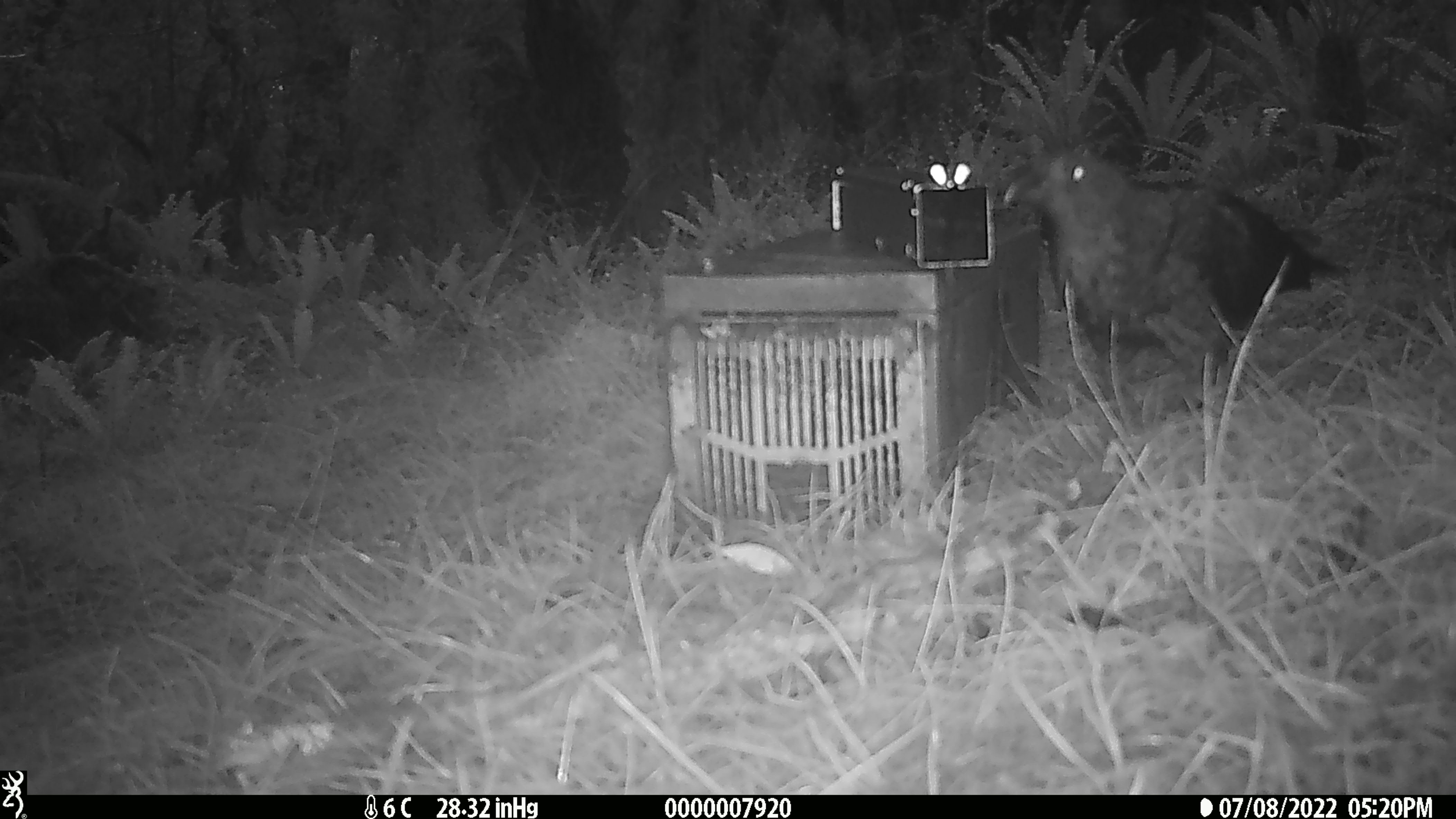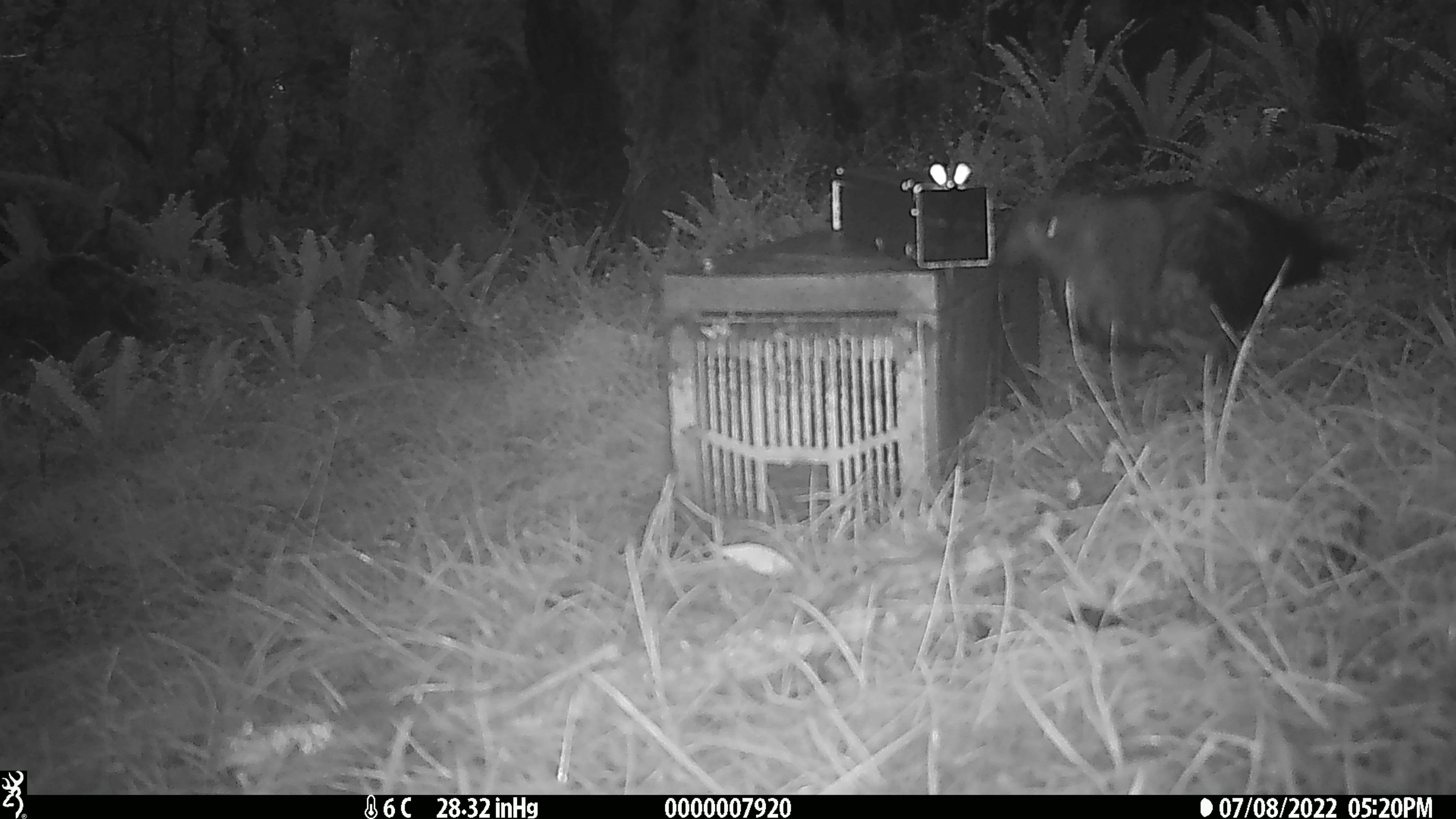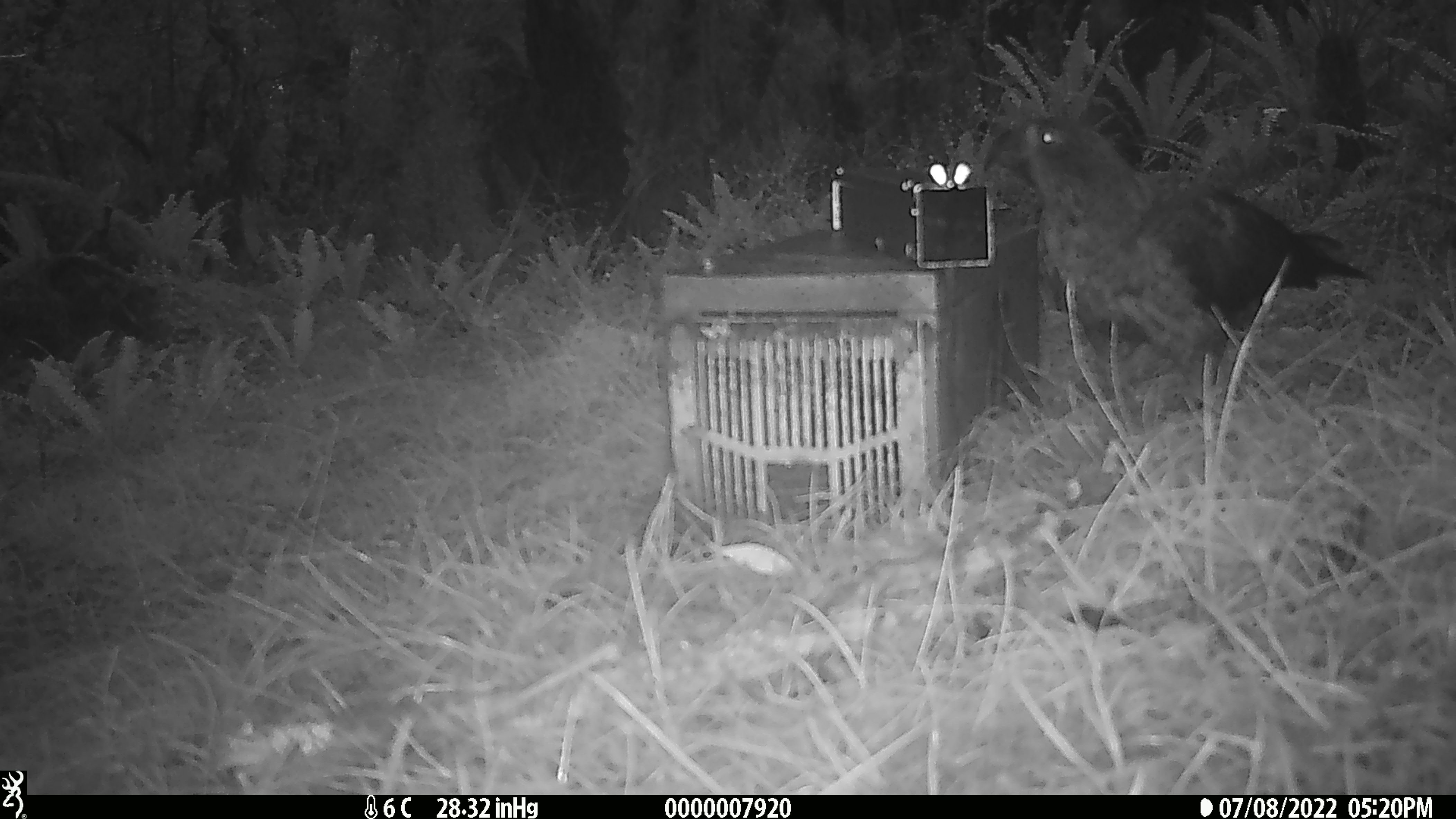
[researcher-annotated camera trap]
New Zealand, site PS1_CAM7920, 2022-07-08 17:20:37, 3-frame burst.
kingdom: Animalia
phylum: Chordata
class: Aves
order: Psittaciformes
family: Strigopidae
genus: Nestor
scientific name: Nestor notabilis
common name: kea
Kea (Nestor notabilis).